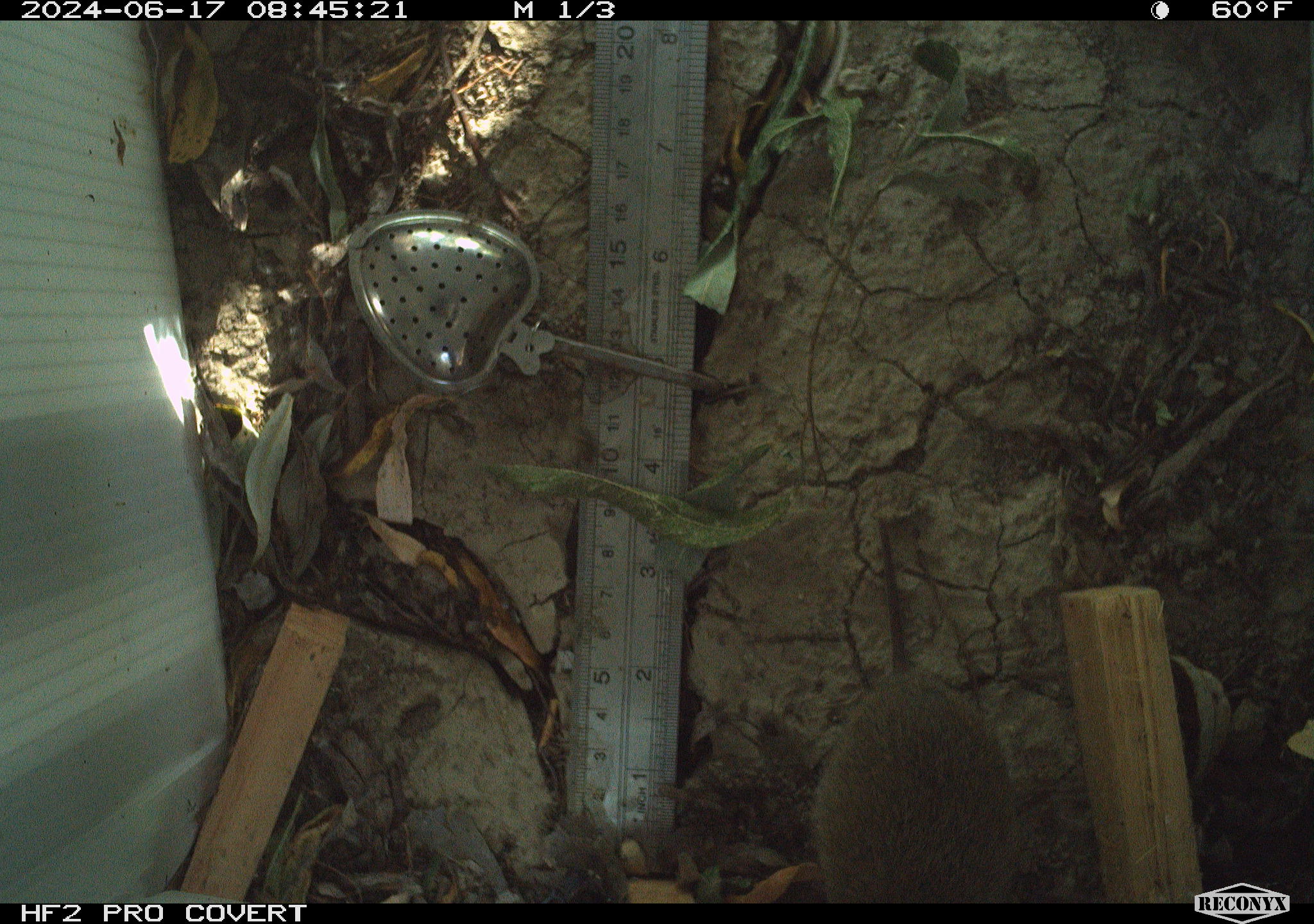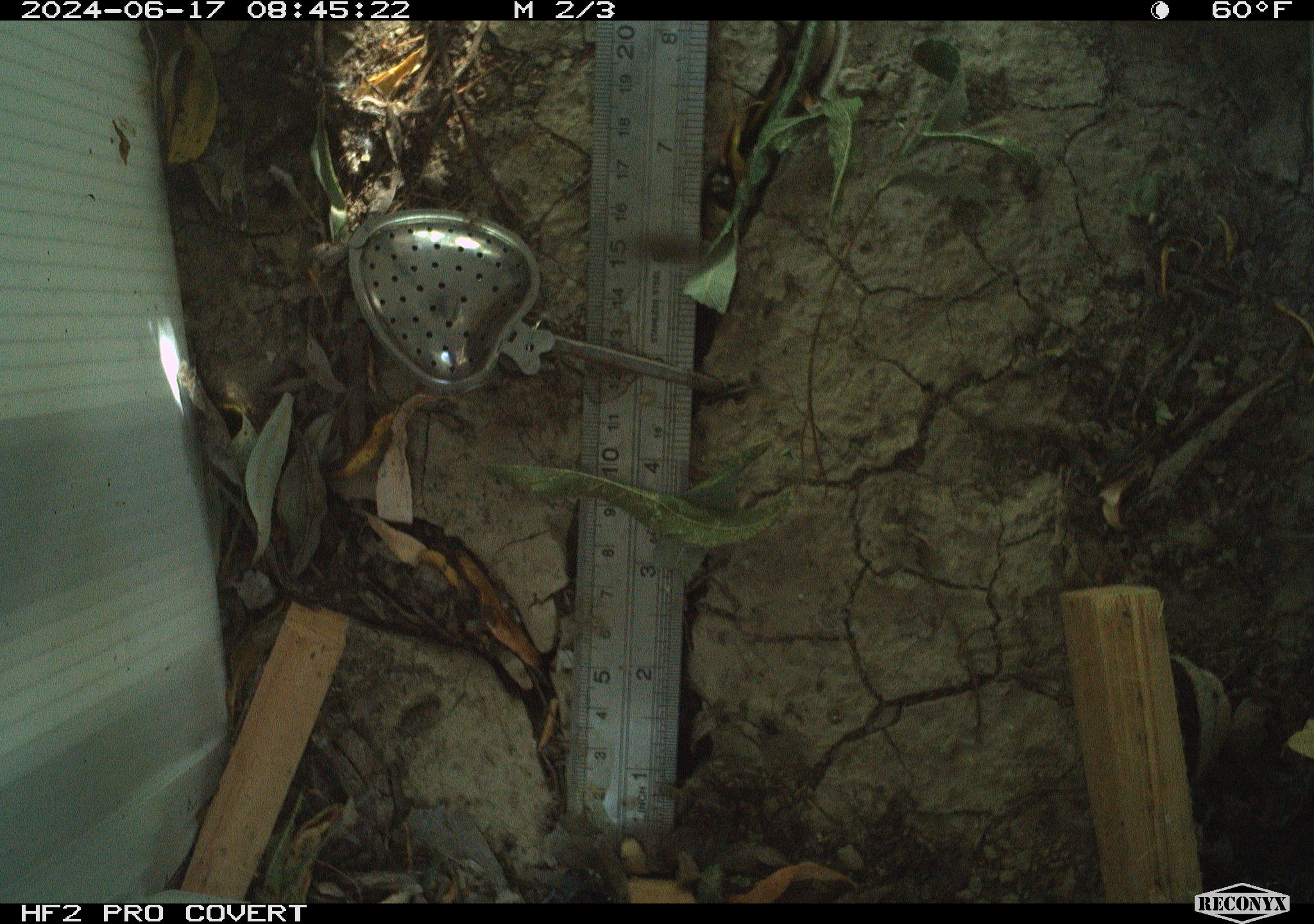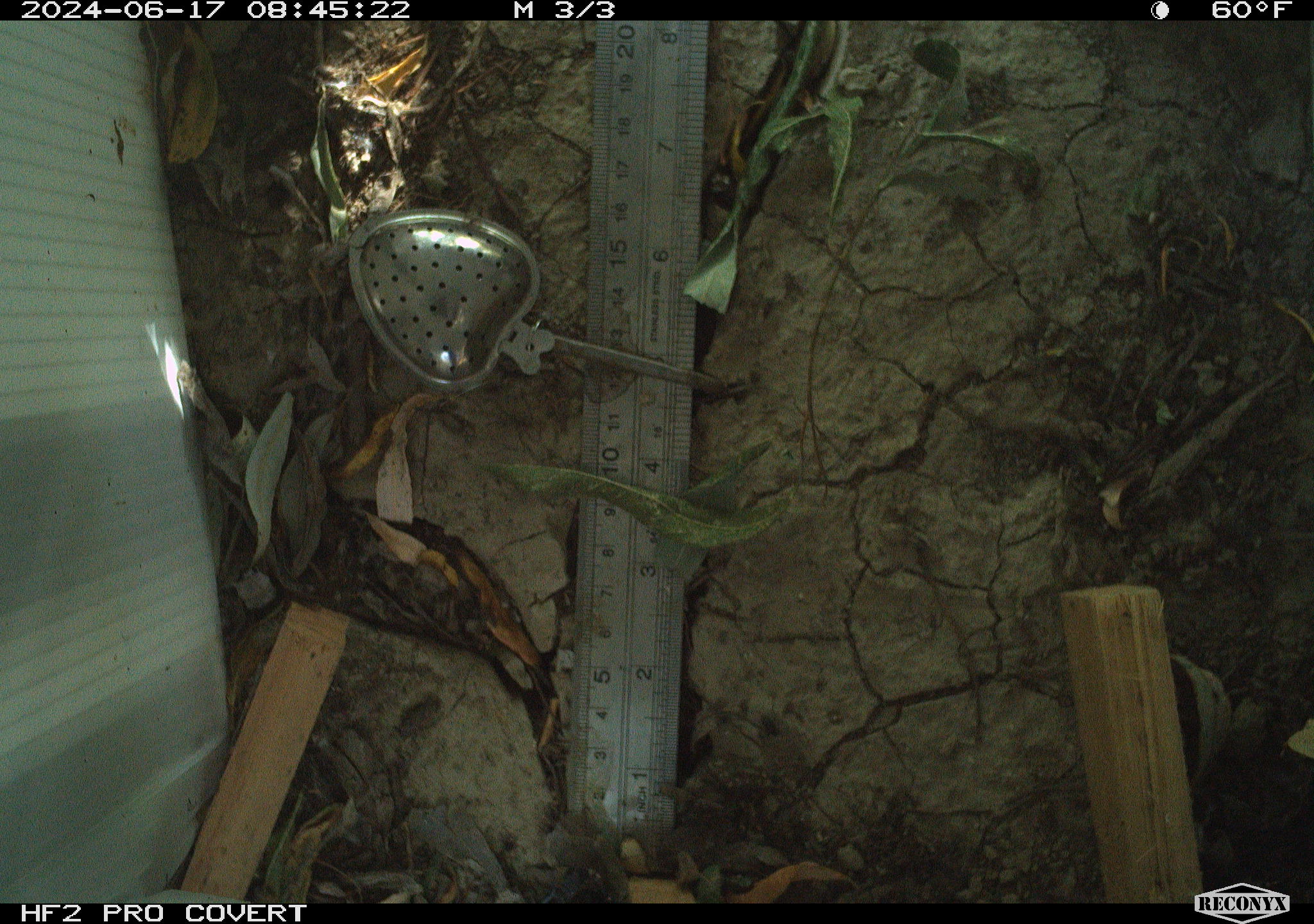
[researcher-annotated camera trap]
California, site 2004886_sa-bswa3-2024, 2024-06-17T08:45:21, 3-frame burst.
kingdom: Animalia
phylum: Chordata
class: Mammalia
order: Rodentia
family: Cricetidae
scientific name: Arvicolinae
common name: voles, lemmings, and muskrats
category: arvicolinae subfamily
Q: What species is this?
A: Arvicolinae subfamily (voles, lemmings, and muskrats) (Arvicolinae).